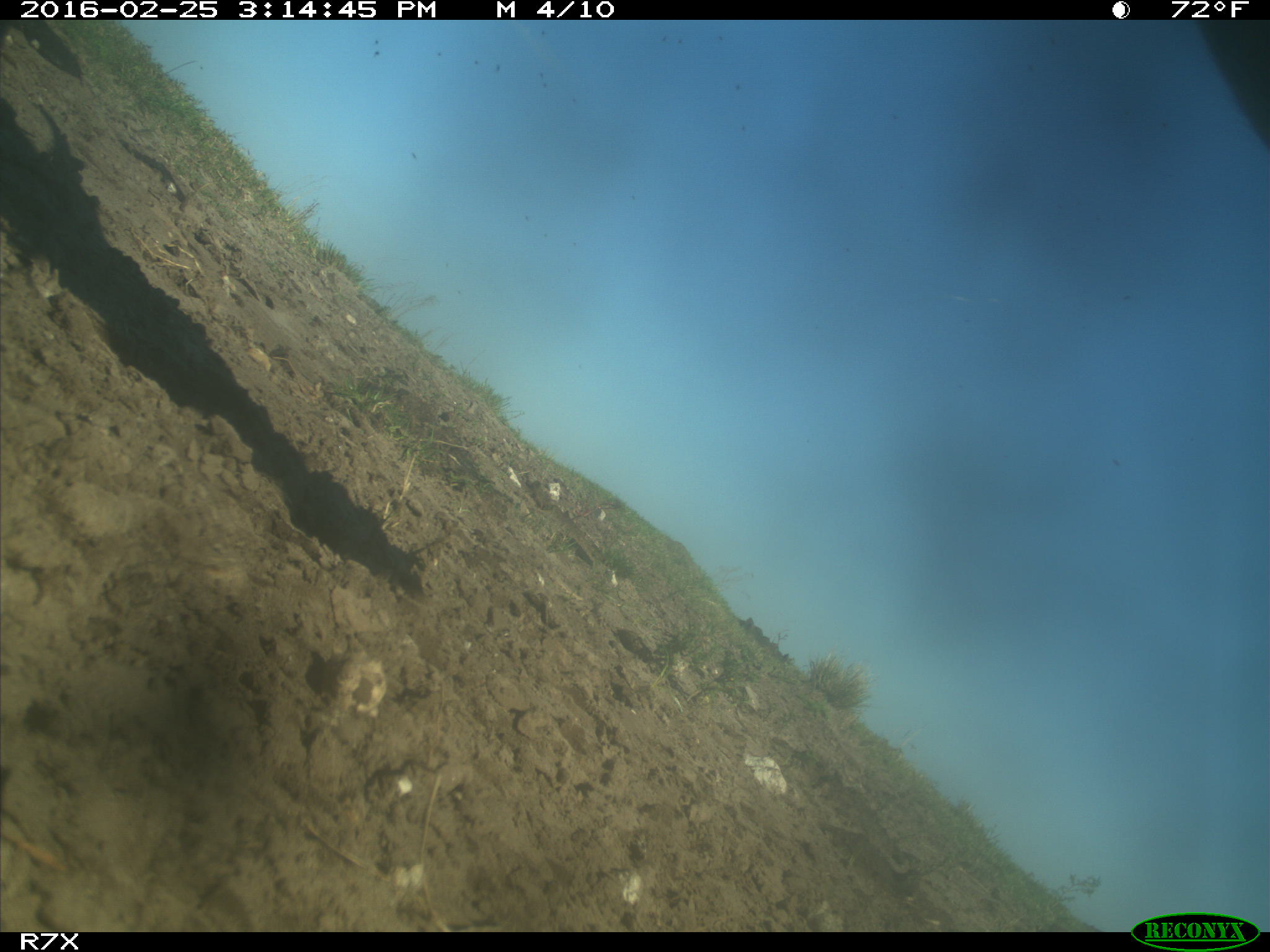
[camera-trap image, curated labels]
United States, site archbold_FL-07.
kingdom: Animalia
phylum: Chordata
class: Mammalia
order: Artiodactyla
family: Bovidae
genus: Bos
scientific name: Bos taurus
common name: domestic cow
Bos taurus (domestic cow).